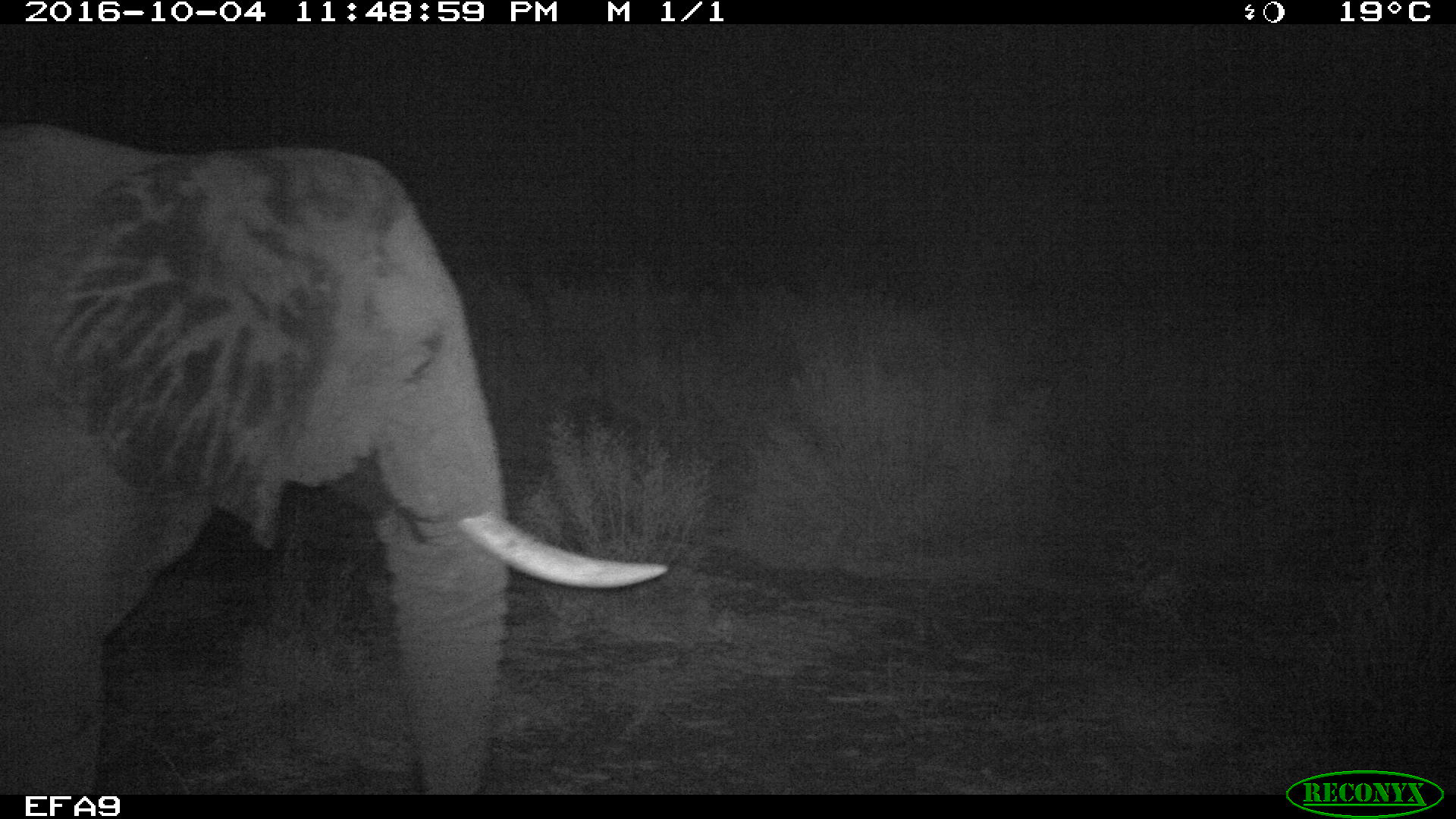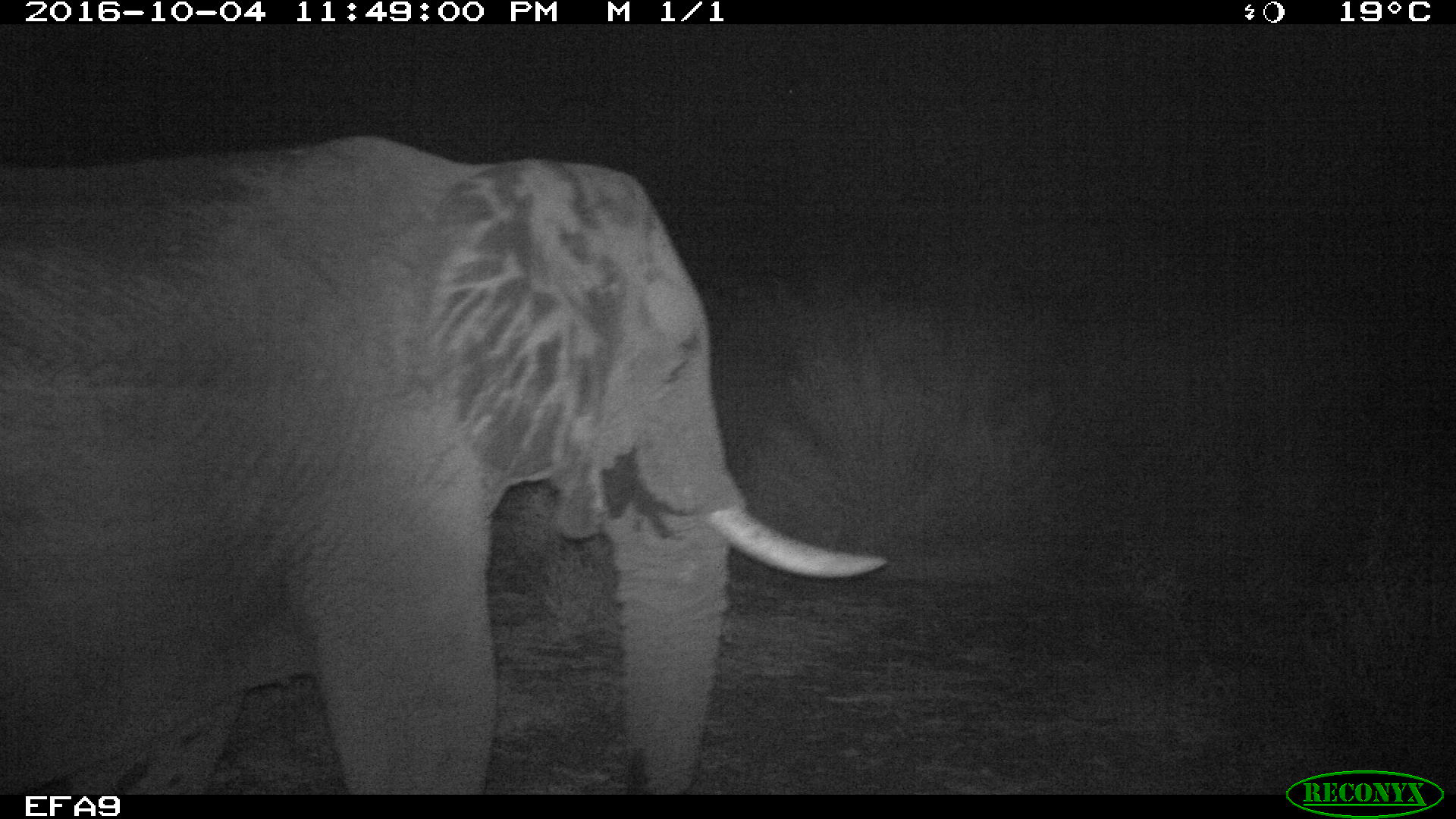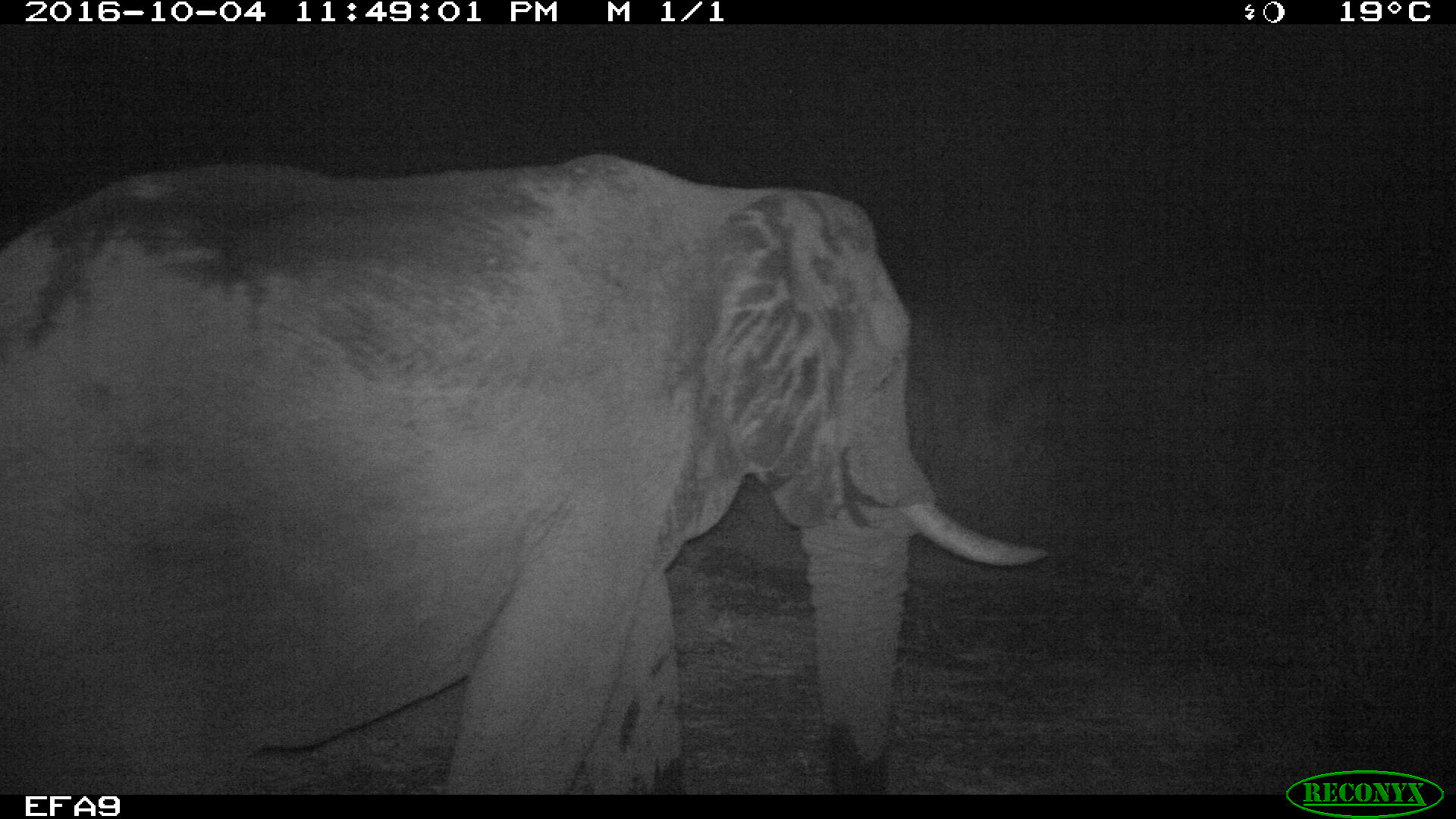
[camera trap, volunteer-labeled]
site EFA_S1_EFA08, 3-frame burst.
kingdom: Animalia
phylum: Chordata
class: Mammalia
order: Proboscidea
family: Elephantidae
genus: Loxodonta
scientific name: Loxodonta africana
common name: african bush elephant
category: elephant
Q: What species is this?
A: Elephant (african bush elephant) (Loxodonta africana).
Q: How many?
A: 1.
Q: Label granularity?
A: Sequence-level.